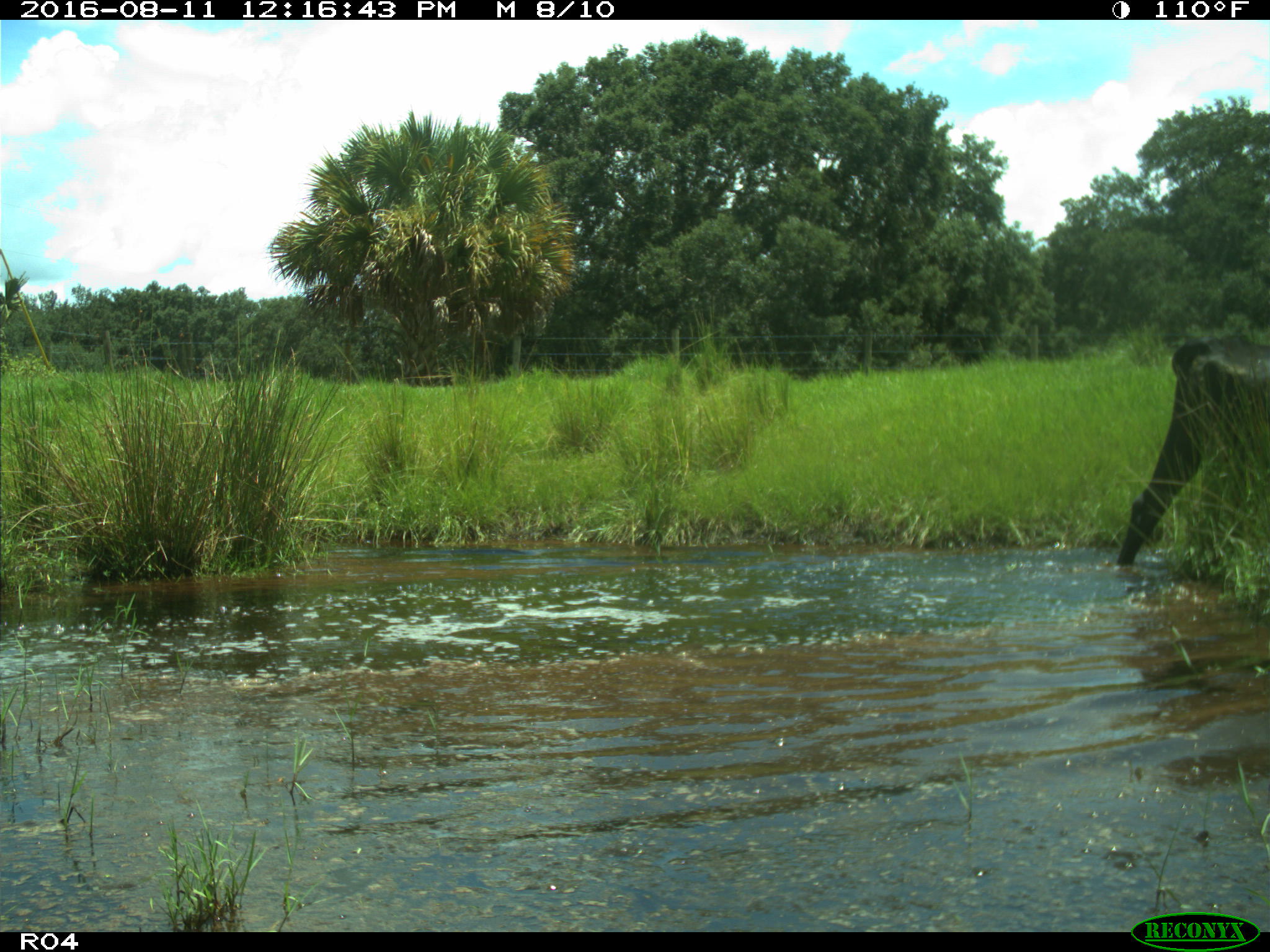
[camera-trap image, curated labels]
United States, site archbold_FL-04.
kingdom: Animalia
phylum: Chordata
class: Mammalia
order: Artiodactyla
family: Bovidae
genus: Bos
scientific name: Bos taurus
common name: domestic cow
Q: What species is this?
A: Bos taurus (domestic cow).